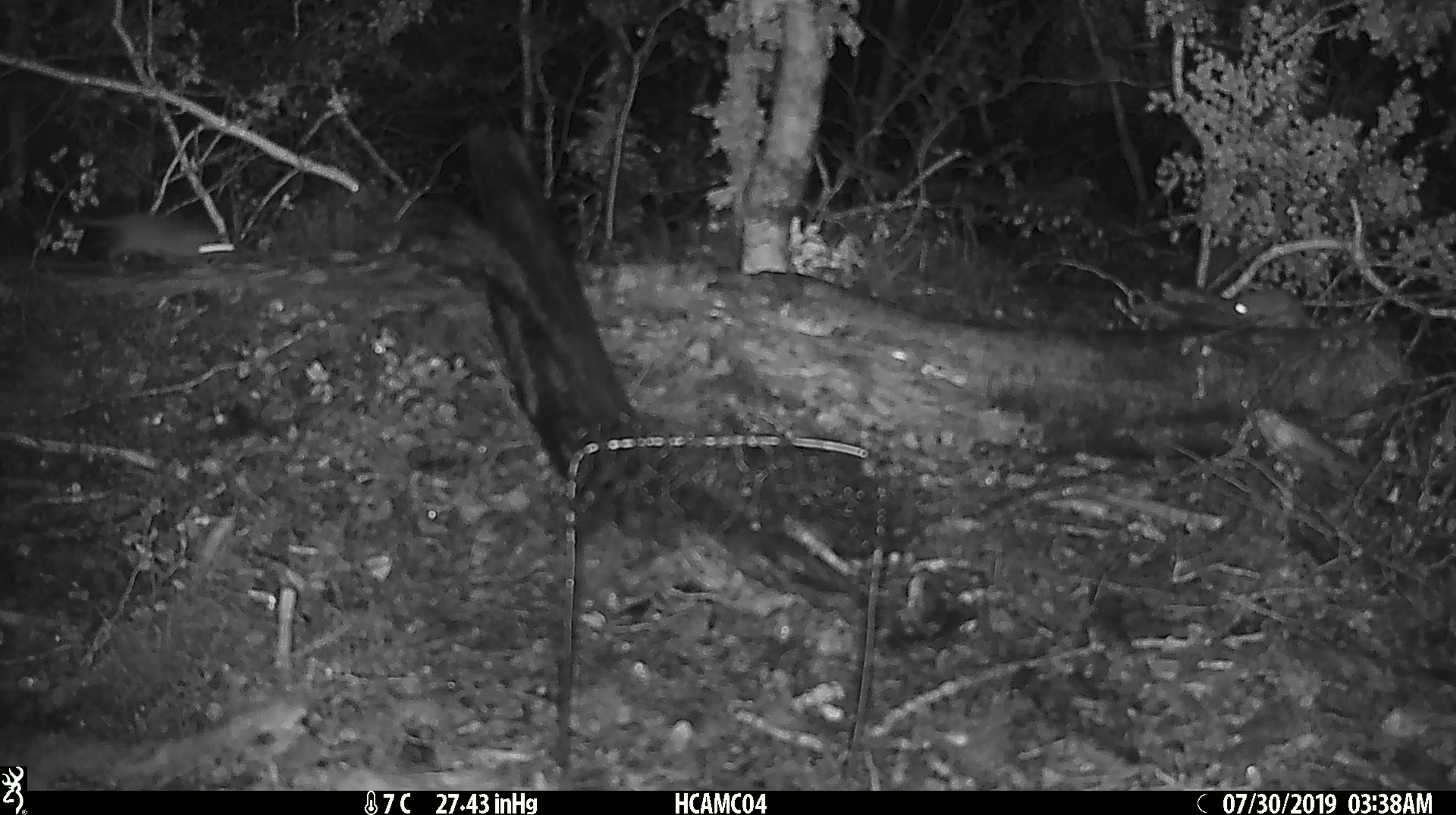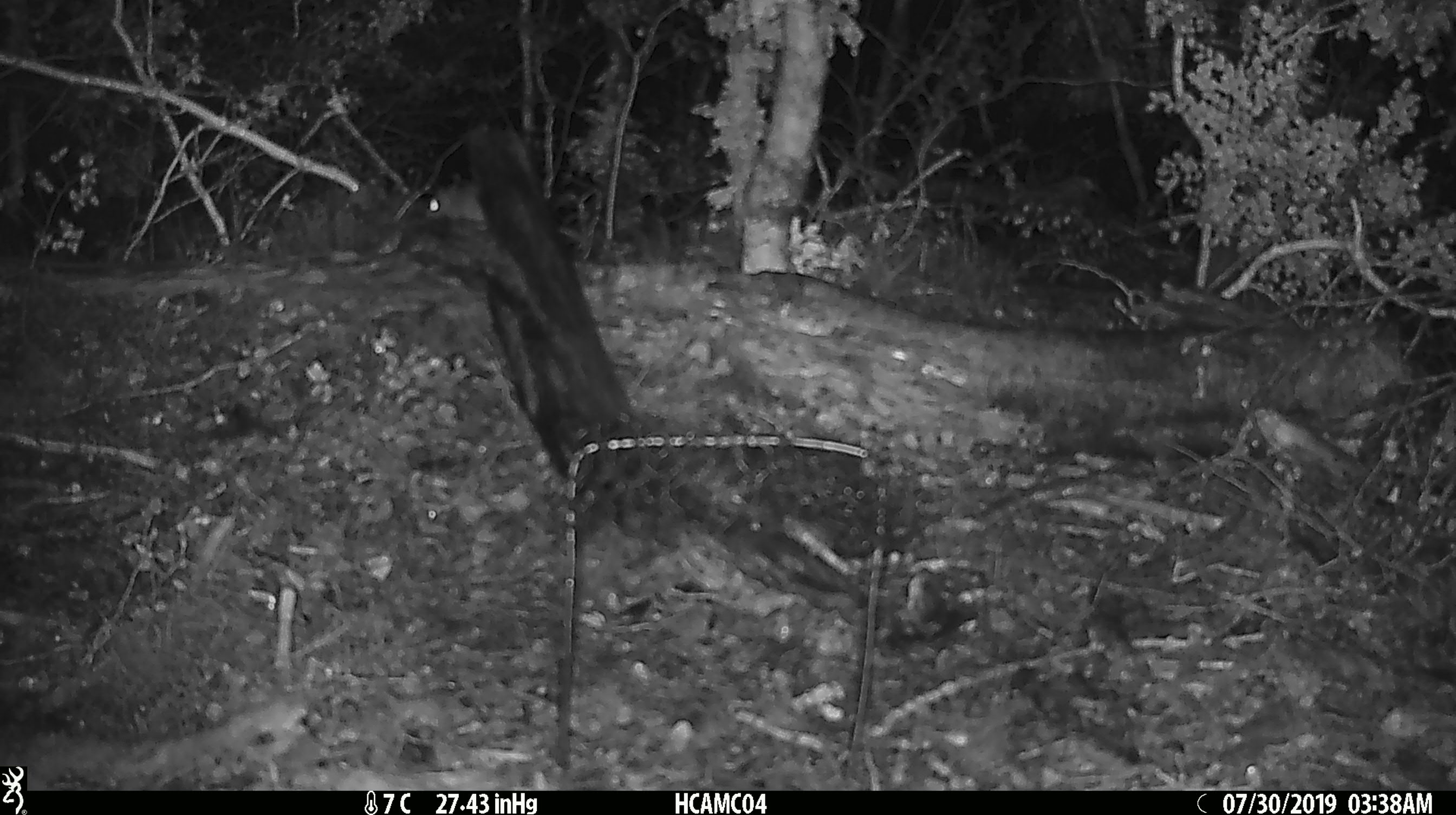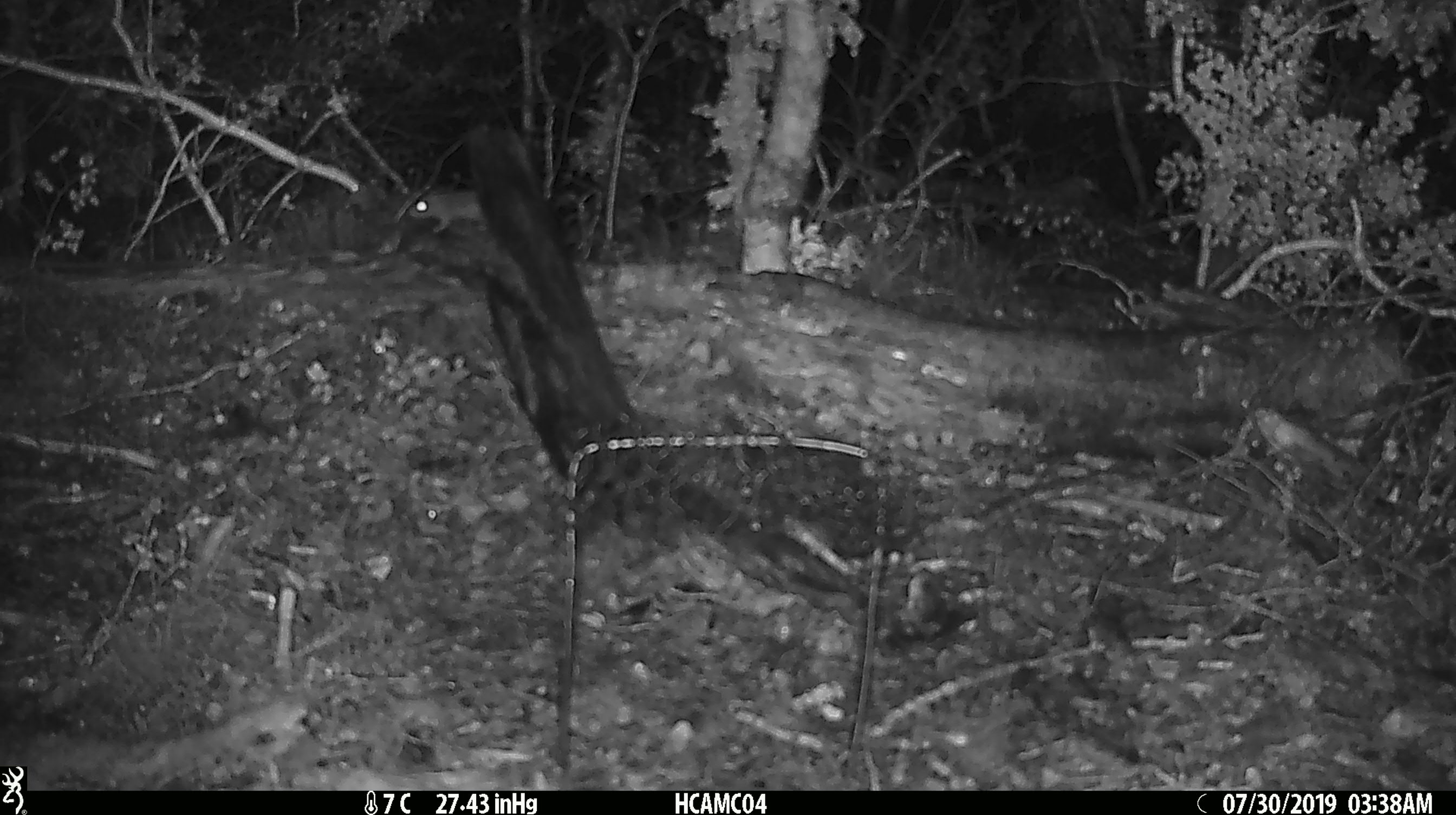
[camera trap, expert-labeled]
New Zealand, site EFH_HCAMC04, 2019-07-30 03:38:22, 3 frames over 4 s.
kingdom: Animalia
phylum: Chordata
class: Mammalia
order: Rodentia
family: Muridae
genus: Mus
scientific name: Mus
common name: mouse